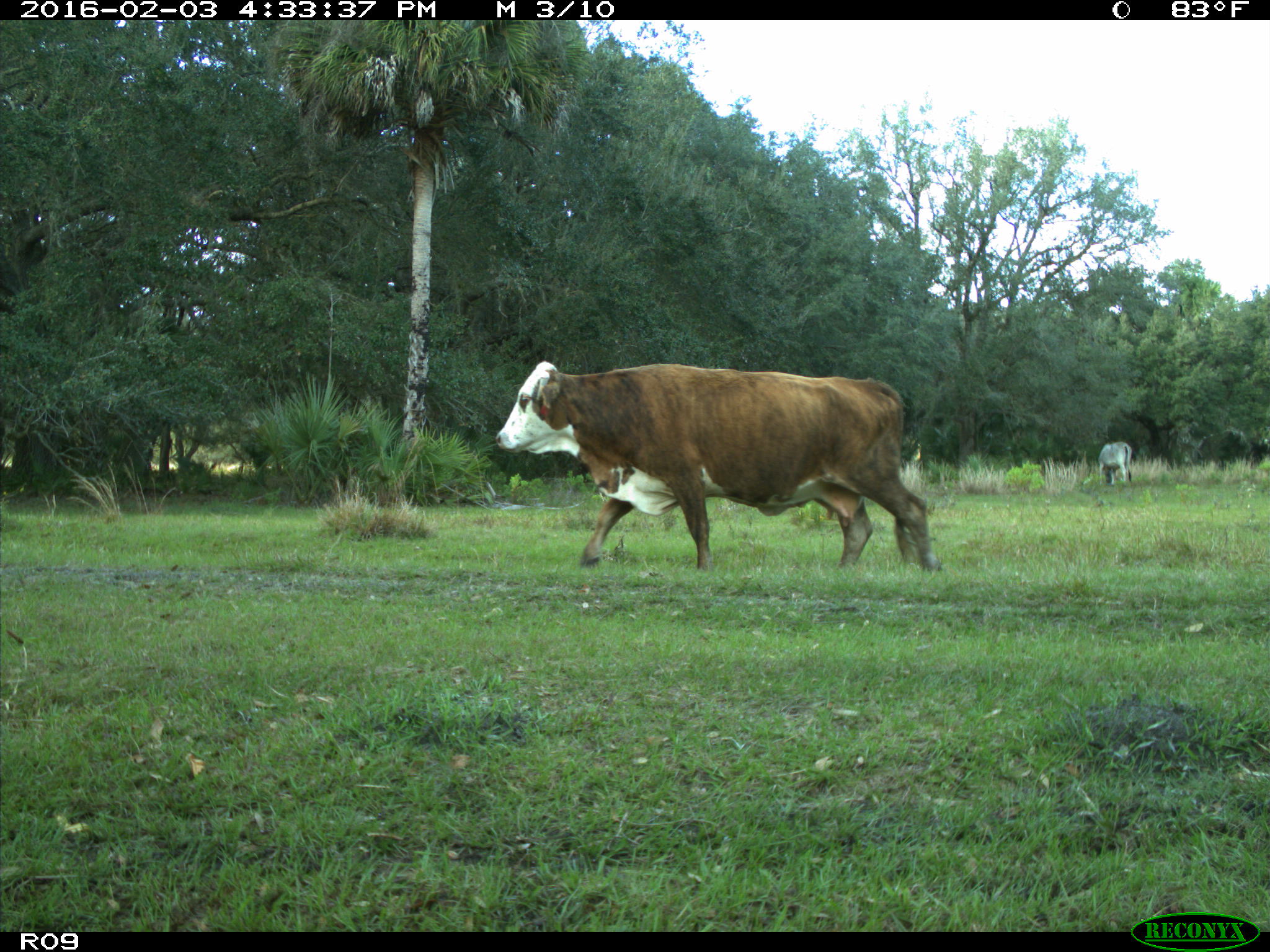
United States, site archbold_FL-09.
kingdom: Animalia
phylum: Chordata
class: Mammalia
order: Artiodactyla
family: Bovidae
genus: Bos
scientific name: Bos taurus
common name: domestic cow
Bos taurus (domestic cow).